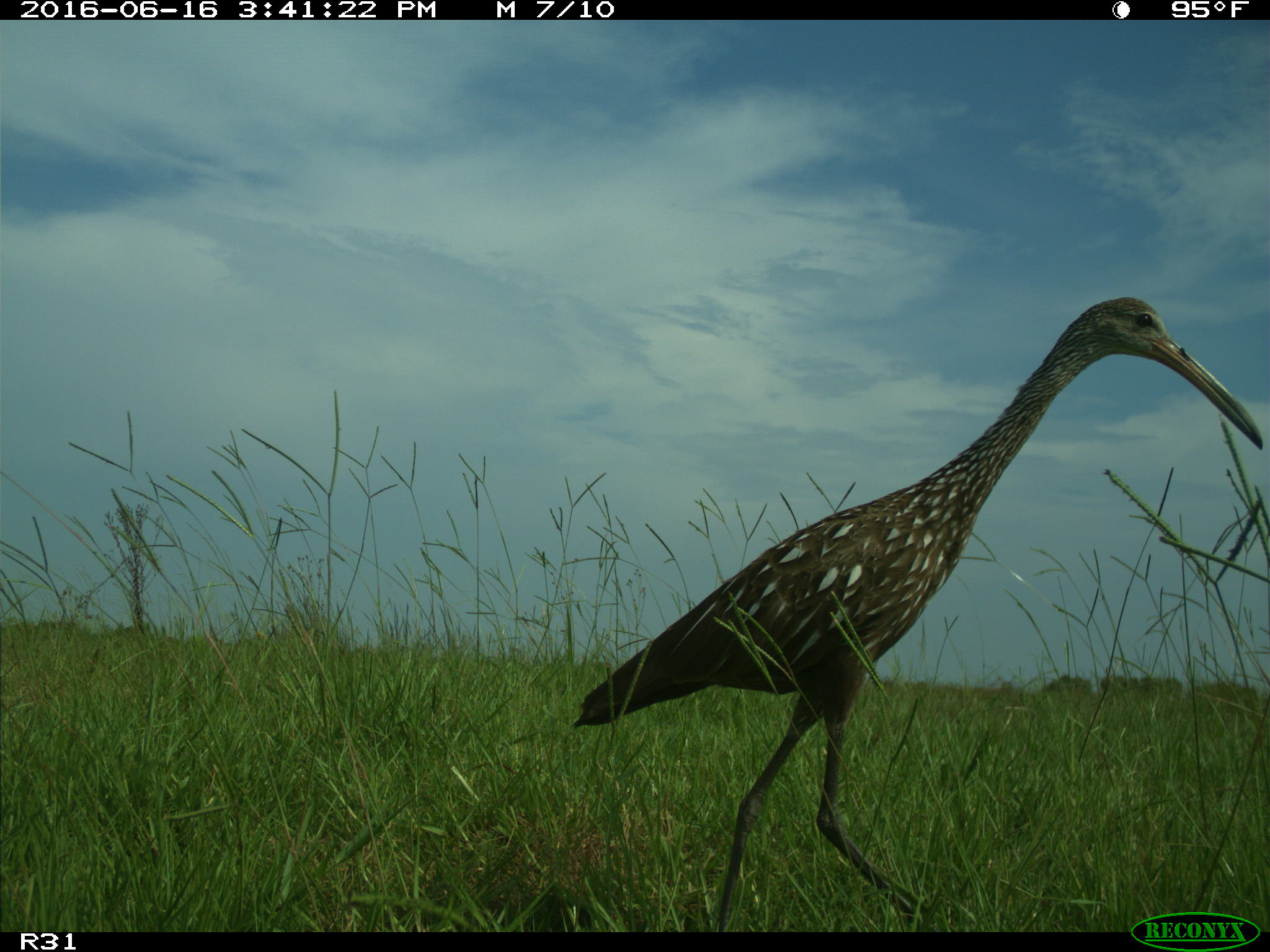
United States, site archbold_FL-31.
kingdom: Animalia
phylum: Chordata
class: Aves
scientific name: Aves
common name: birds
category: unidentified bird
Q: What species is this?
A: Unidentified bird (birds) (Aves).